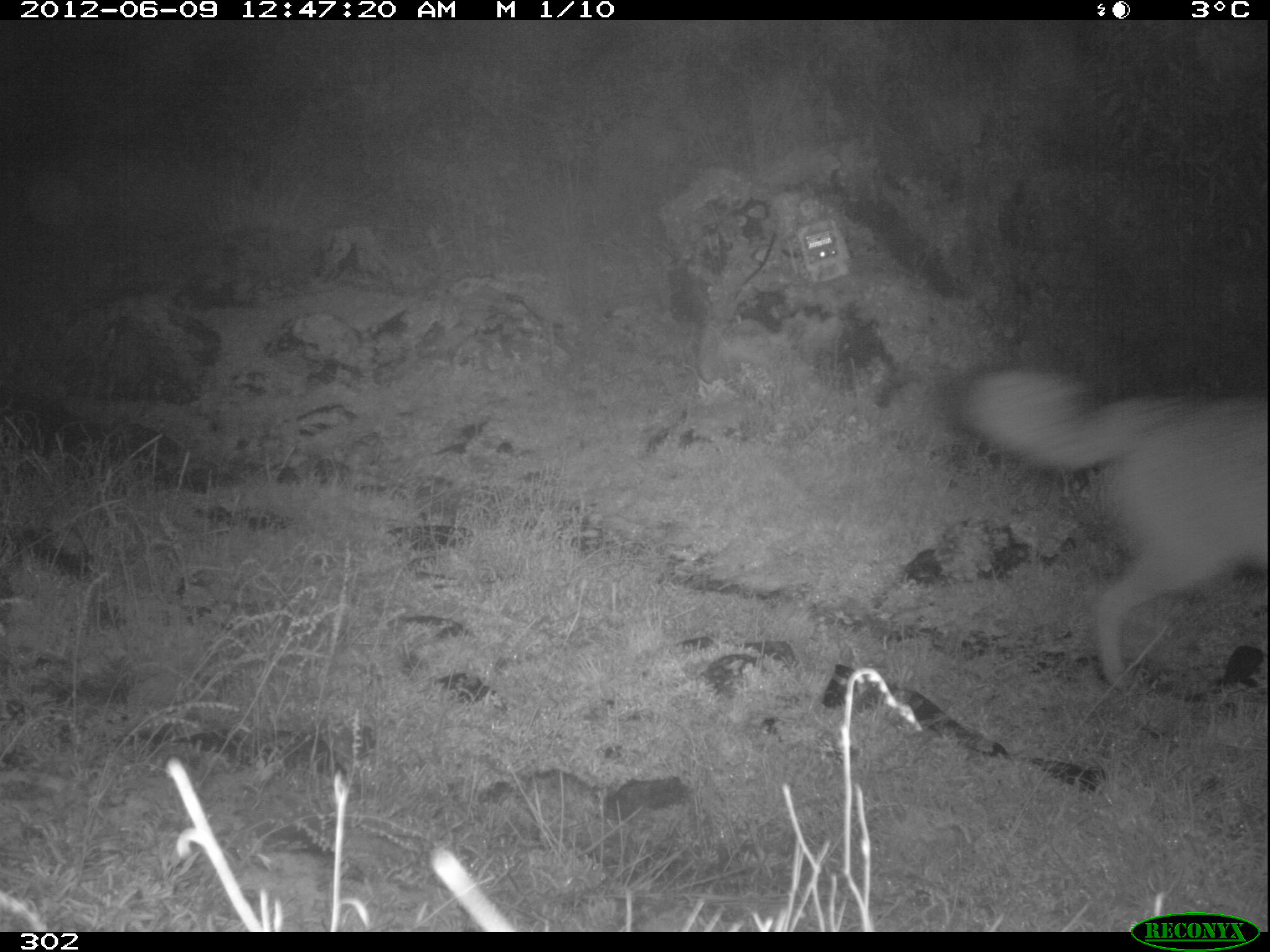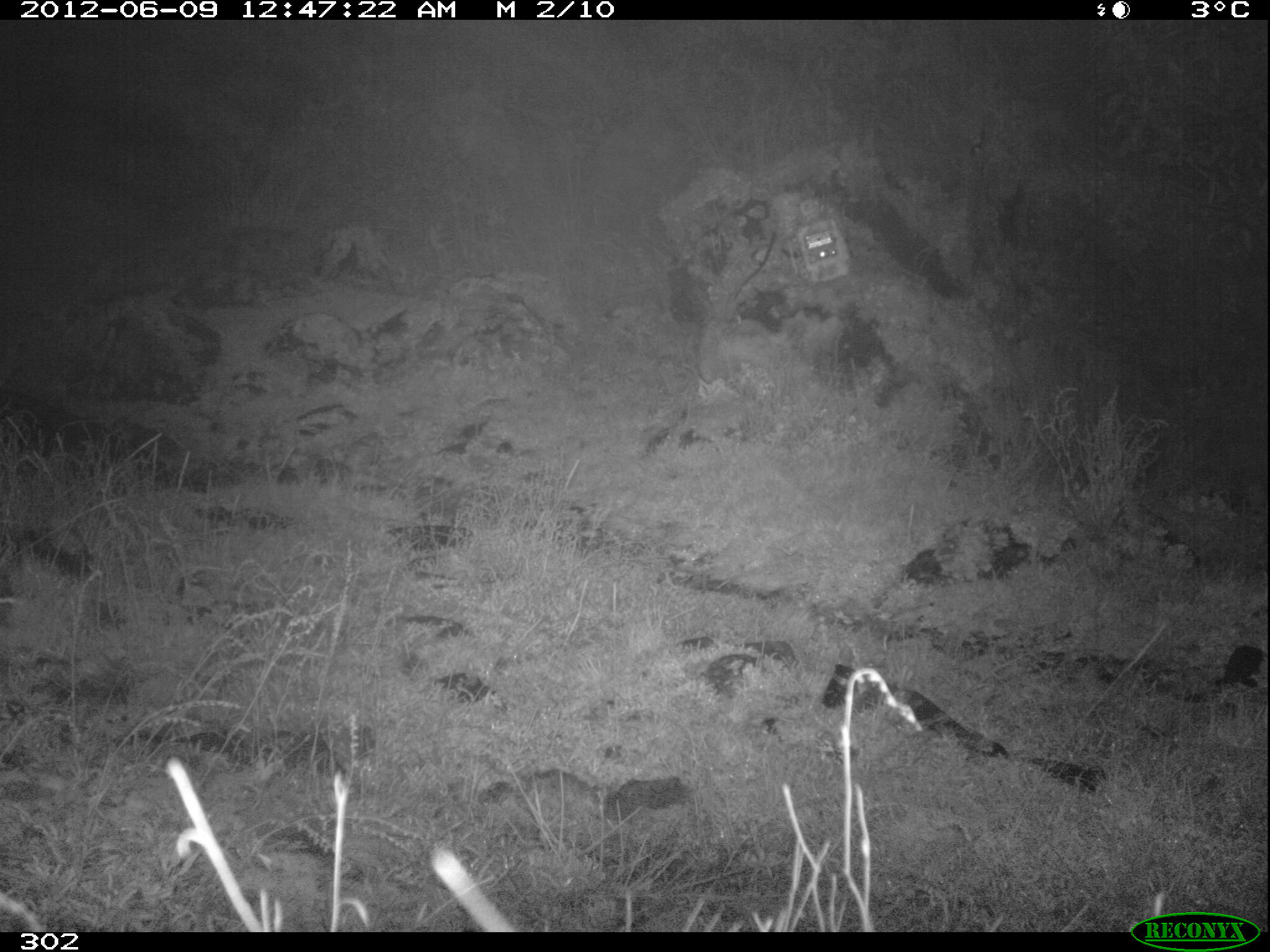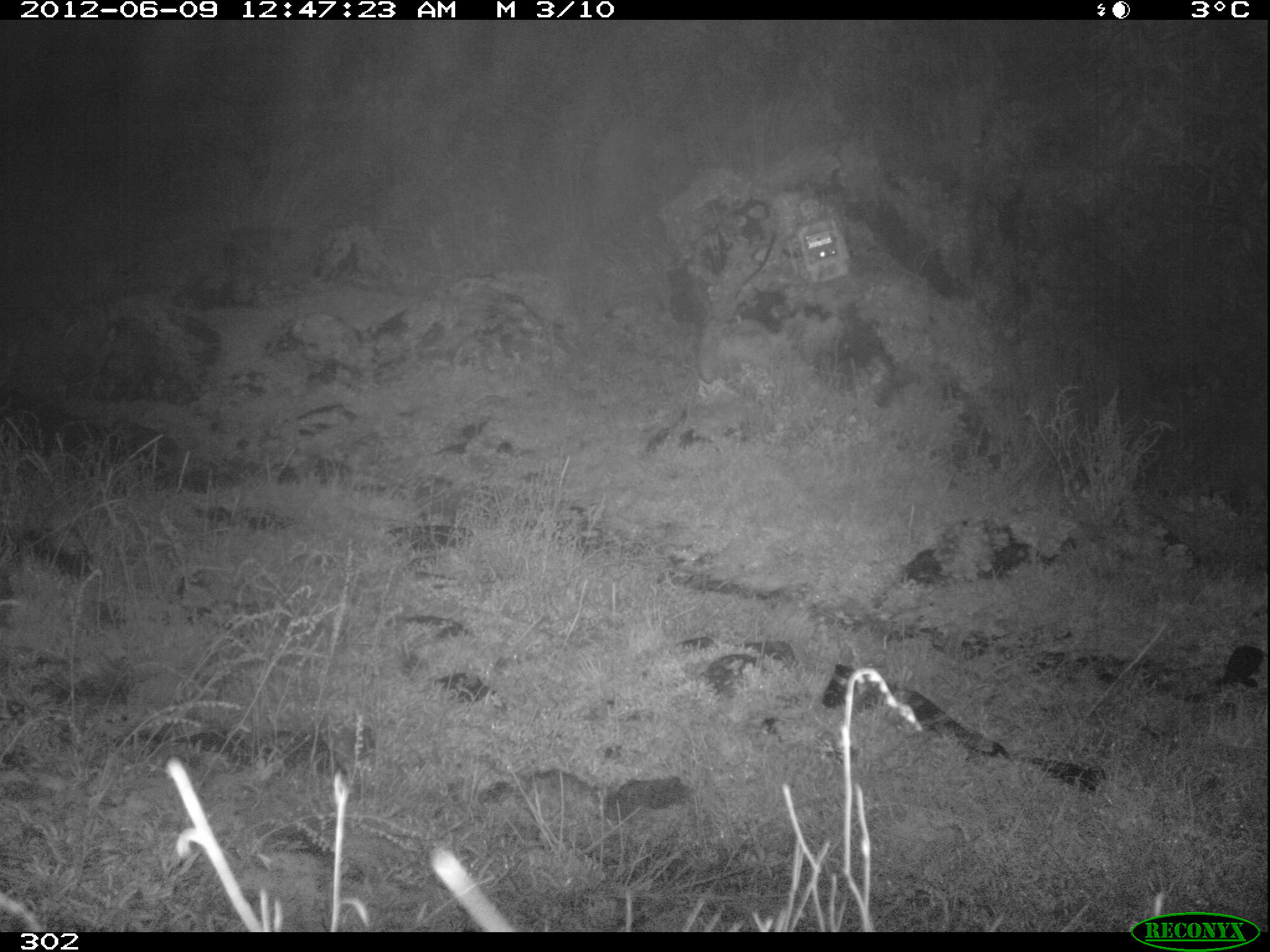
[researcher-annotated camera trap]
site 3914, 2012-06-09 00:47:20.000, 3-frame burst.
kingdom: Animalia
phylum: Chordata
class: Mammalia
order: Carnivora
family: Canidae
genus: Lycalopex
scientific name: Lycalopex culpaeus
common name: culpeo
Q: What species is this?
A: Lycalopex culpaeus (culpeo).